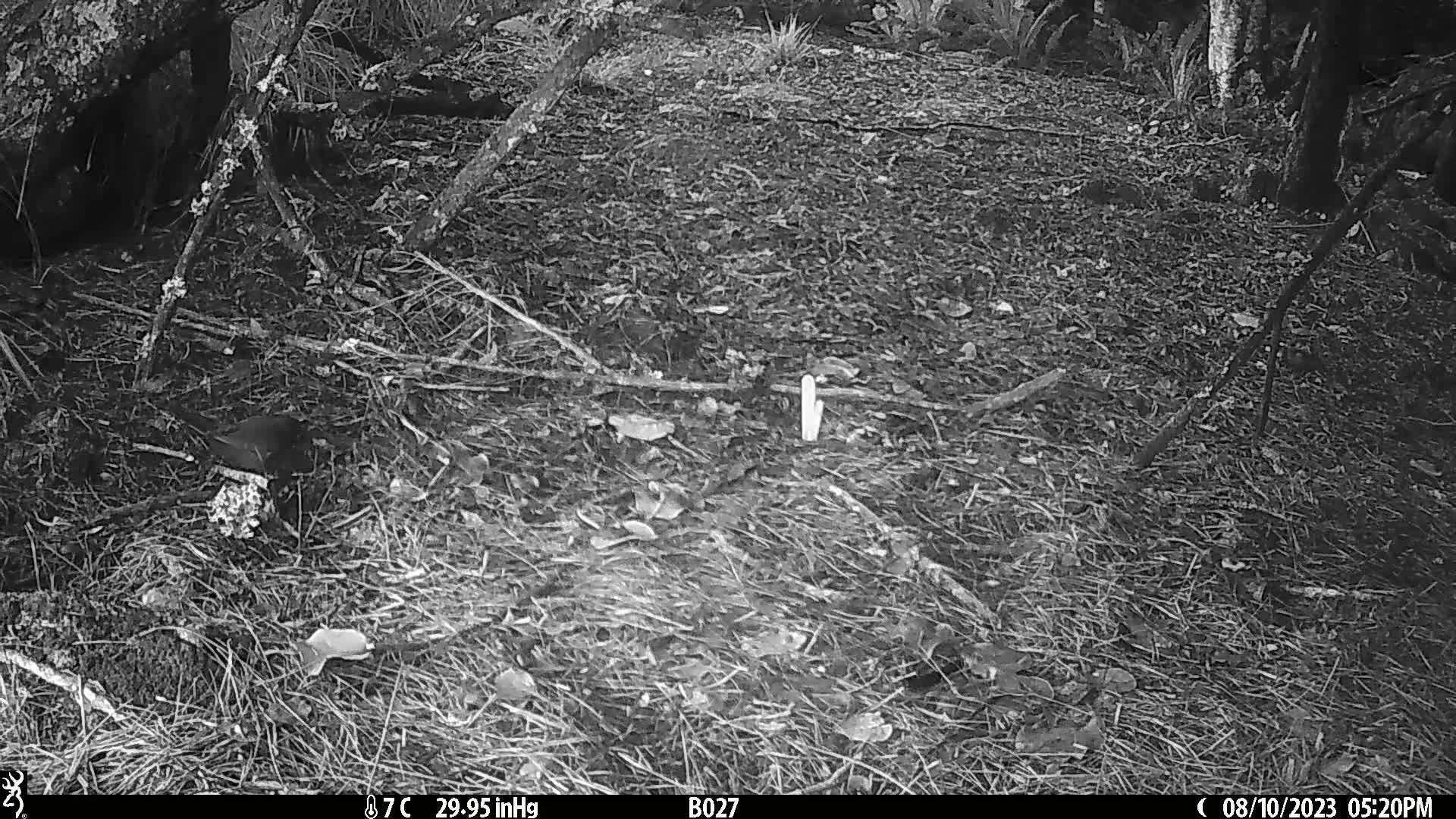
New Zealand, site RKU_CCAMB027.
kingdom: Animalia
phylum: Chordata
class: Aves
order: Passeriformes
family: Turdidae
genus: Turdus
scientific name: Turdus merula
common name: eurasian blackbird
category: blackbird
Blackbird (eurasian blackbird) (Turdus merula).